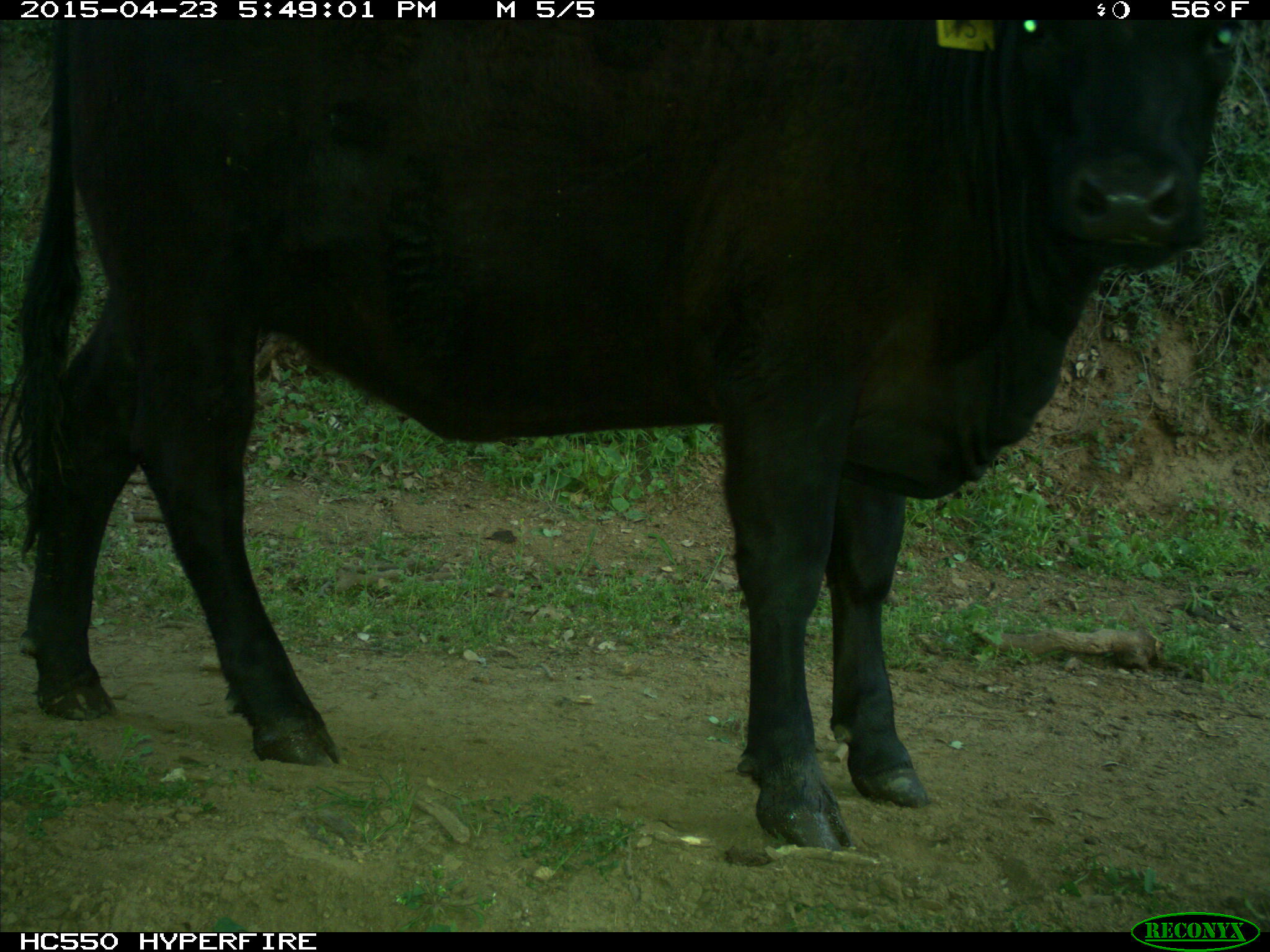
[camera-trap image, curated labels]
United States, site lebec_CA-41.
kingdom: Animalia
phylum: Chordata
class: Mammalia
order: Artiodactyla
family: Bovidae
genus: Bos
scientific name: Bos taurus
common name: domestic cow